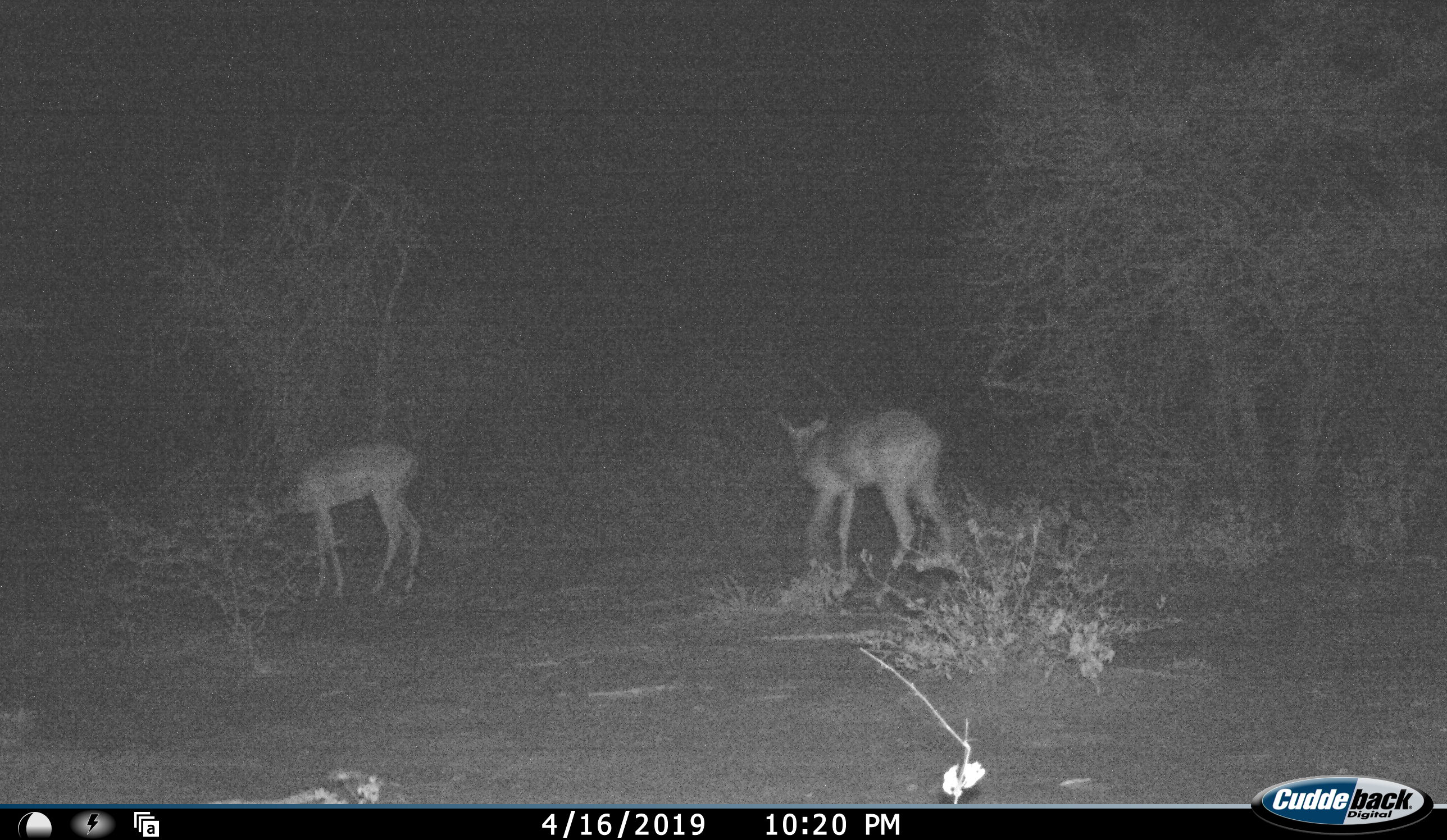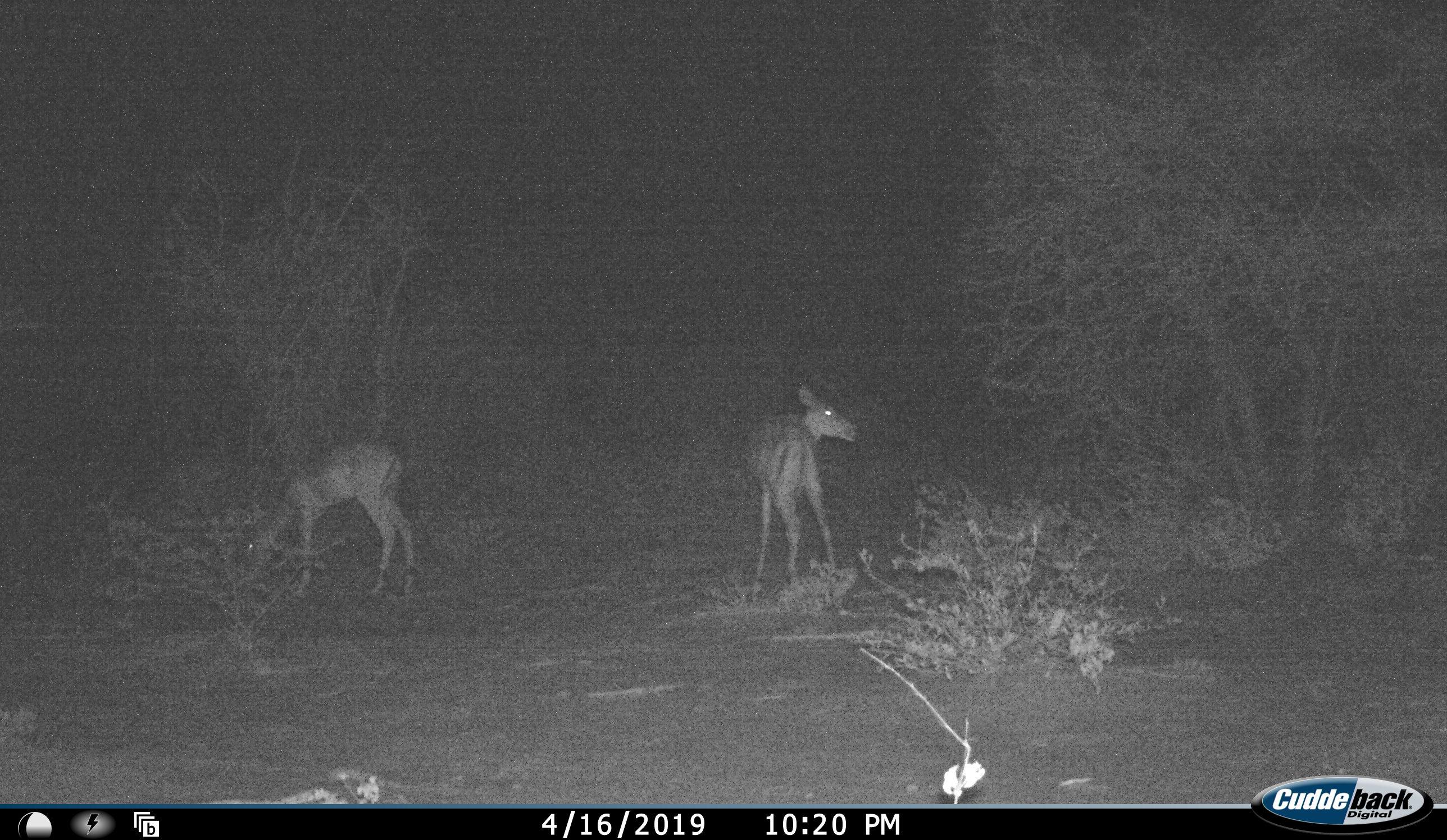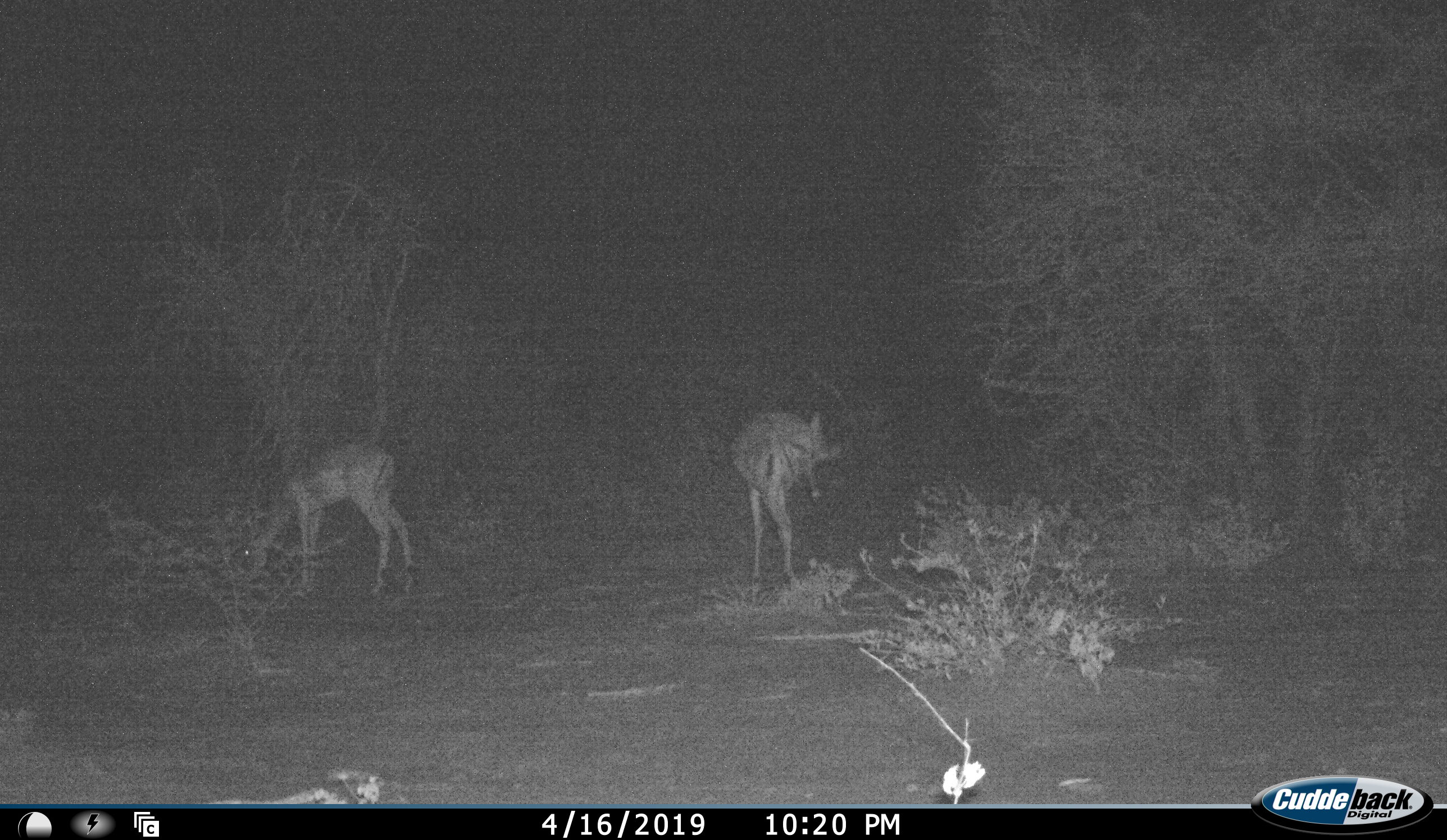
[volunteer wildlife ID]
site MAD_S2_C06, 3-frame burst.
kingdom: Animalia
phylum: Chordata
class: Mammalia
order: Artiodactyla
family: Bovidae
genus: Aepyceros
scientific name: Aepyceros melampus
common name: impala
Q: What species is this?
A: Impala (Aepyceros melampus).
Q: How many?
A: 2.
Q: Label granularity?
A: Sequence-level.